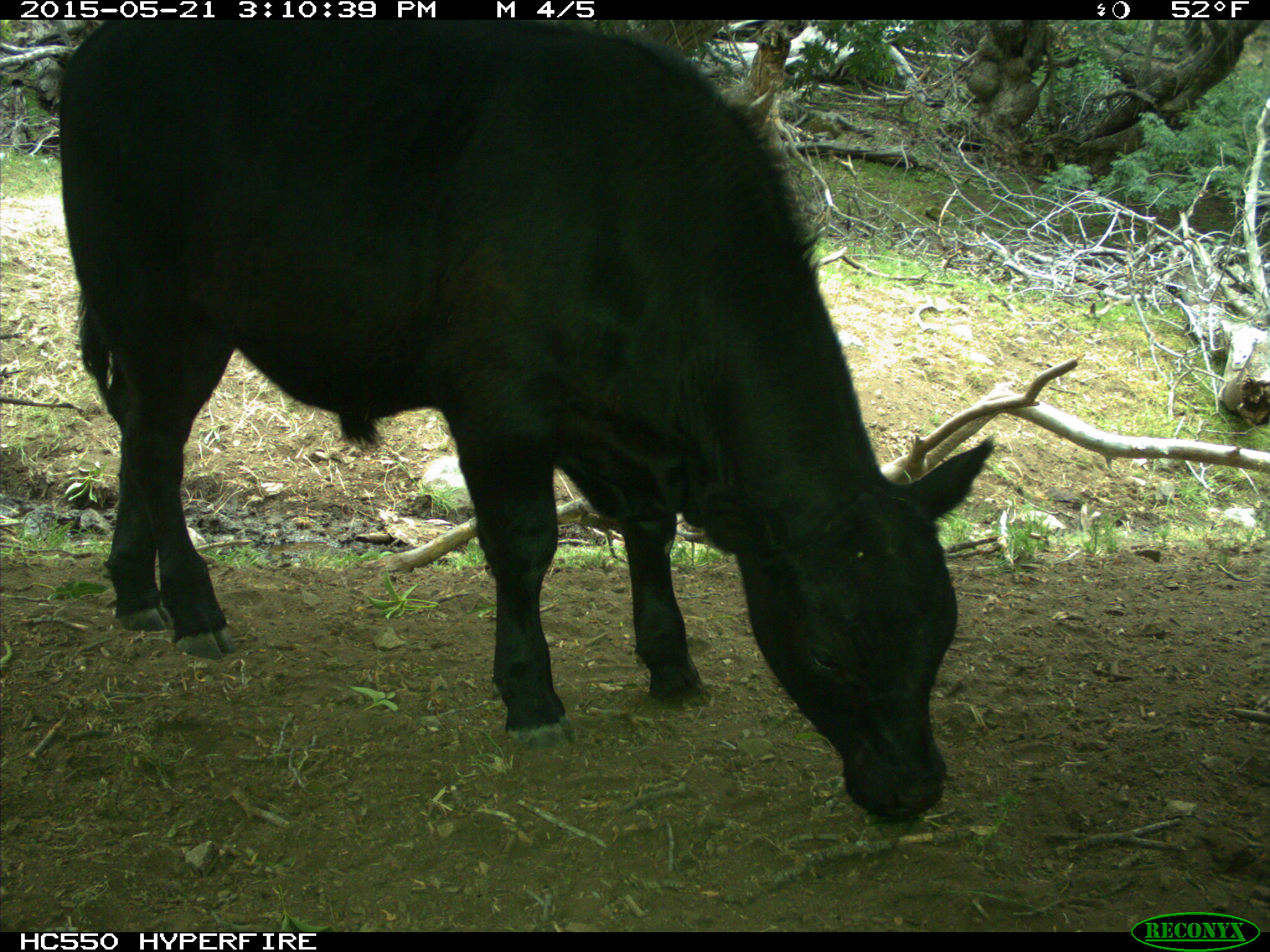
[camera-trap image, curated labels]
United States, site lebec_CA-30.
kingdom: Animalia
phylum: Chordata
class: Mammalia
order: Artiodactyla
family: Bovidae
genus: Bos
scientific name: Bos taurus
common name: domestic cow